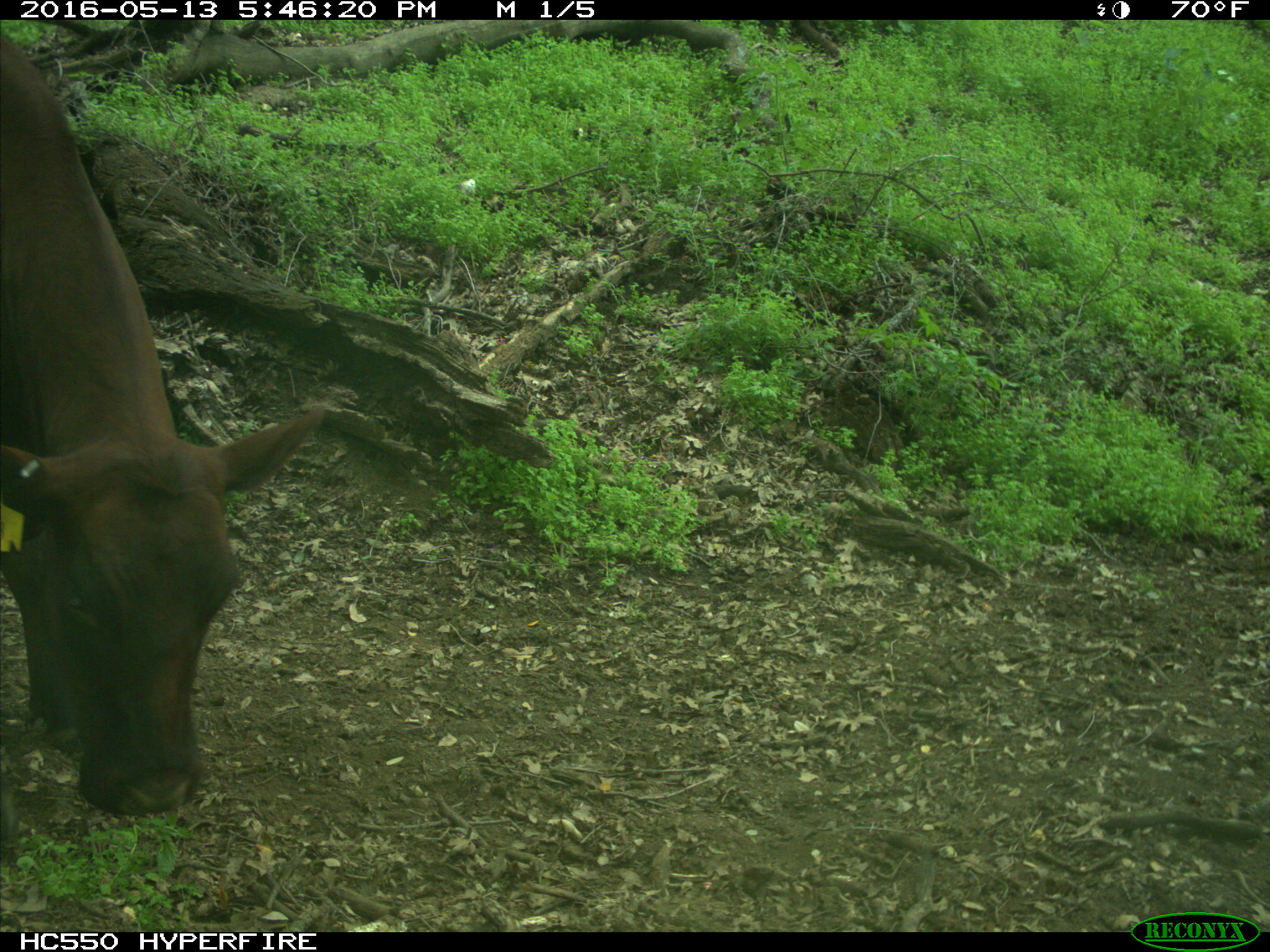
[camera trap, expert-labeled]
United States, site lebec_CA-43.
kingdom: Animalia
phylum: Chordata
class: Mammalia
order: Artiodactyla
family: Bovidae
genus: Bos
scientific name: Bos taurus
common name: domestic cow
Bos taurus (domestic cow).